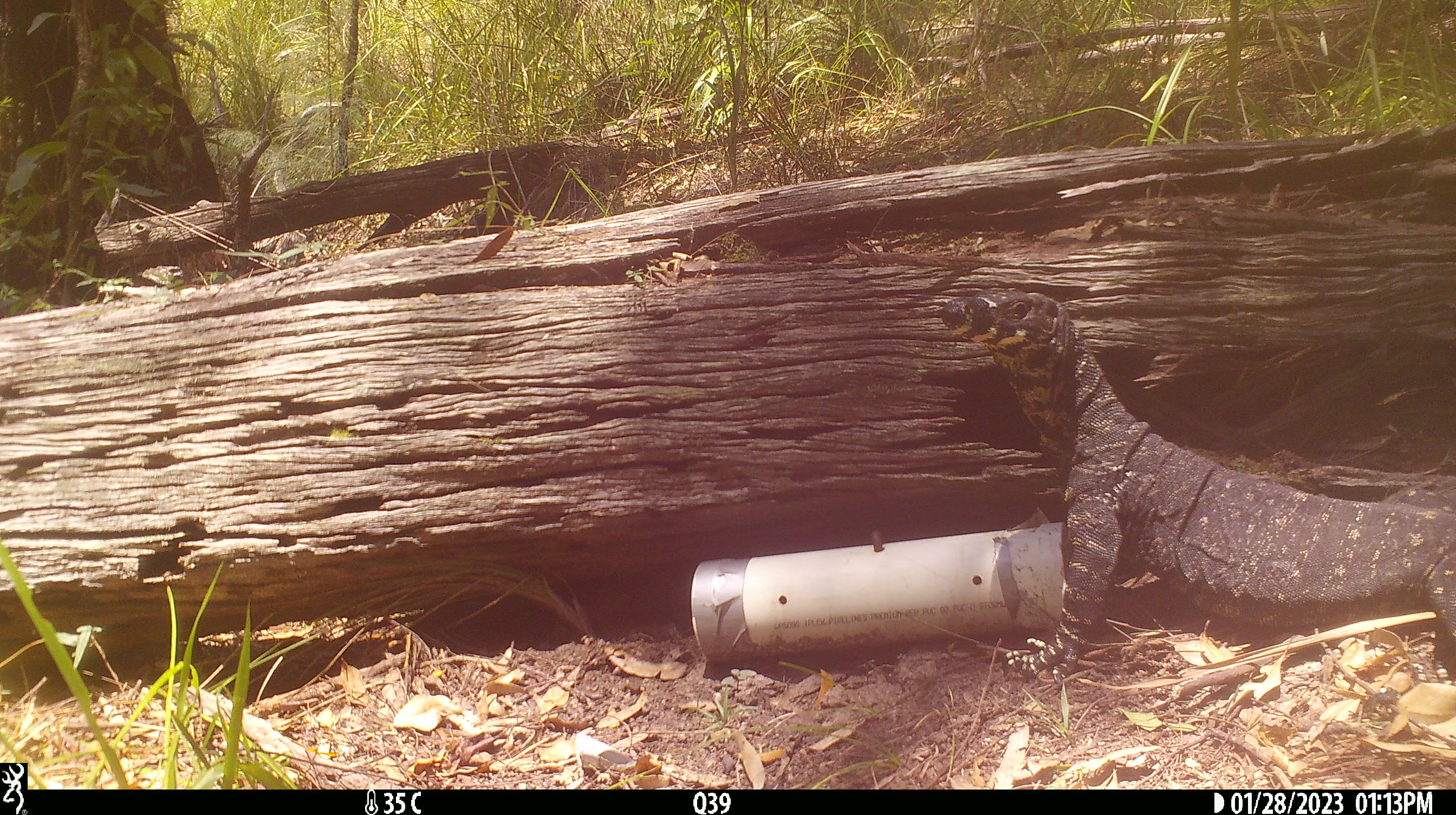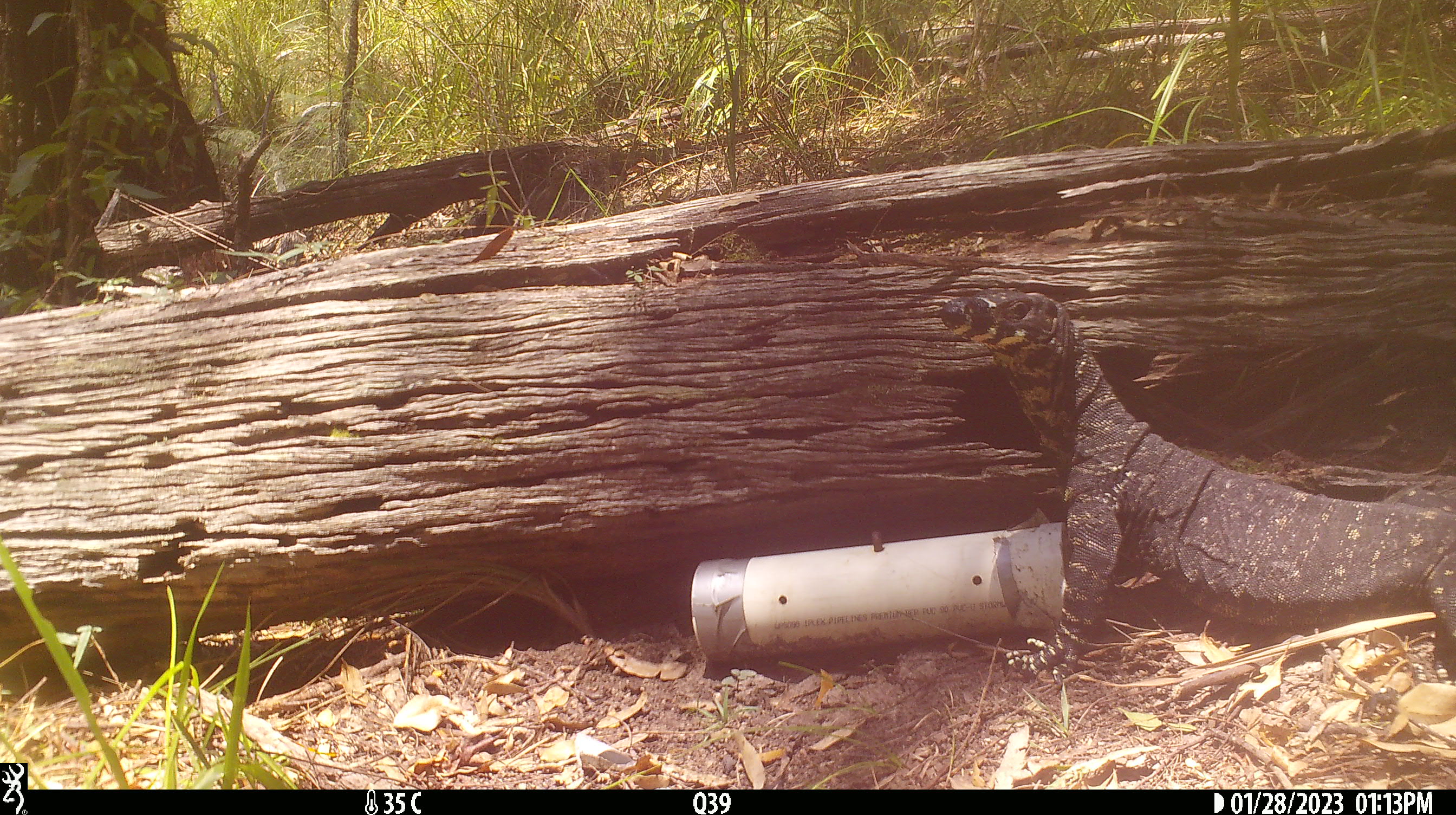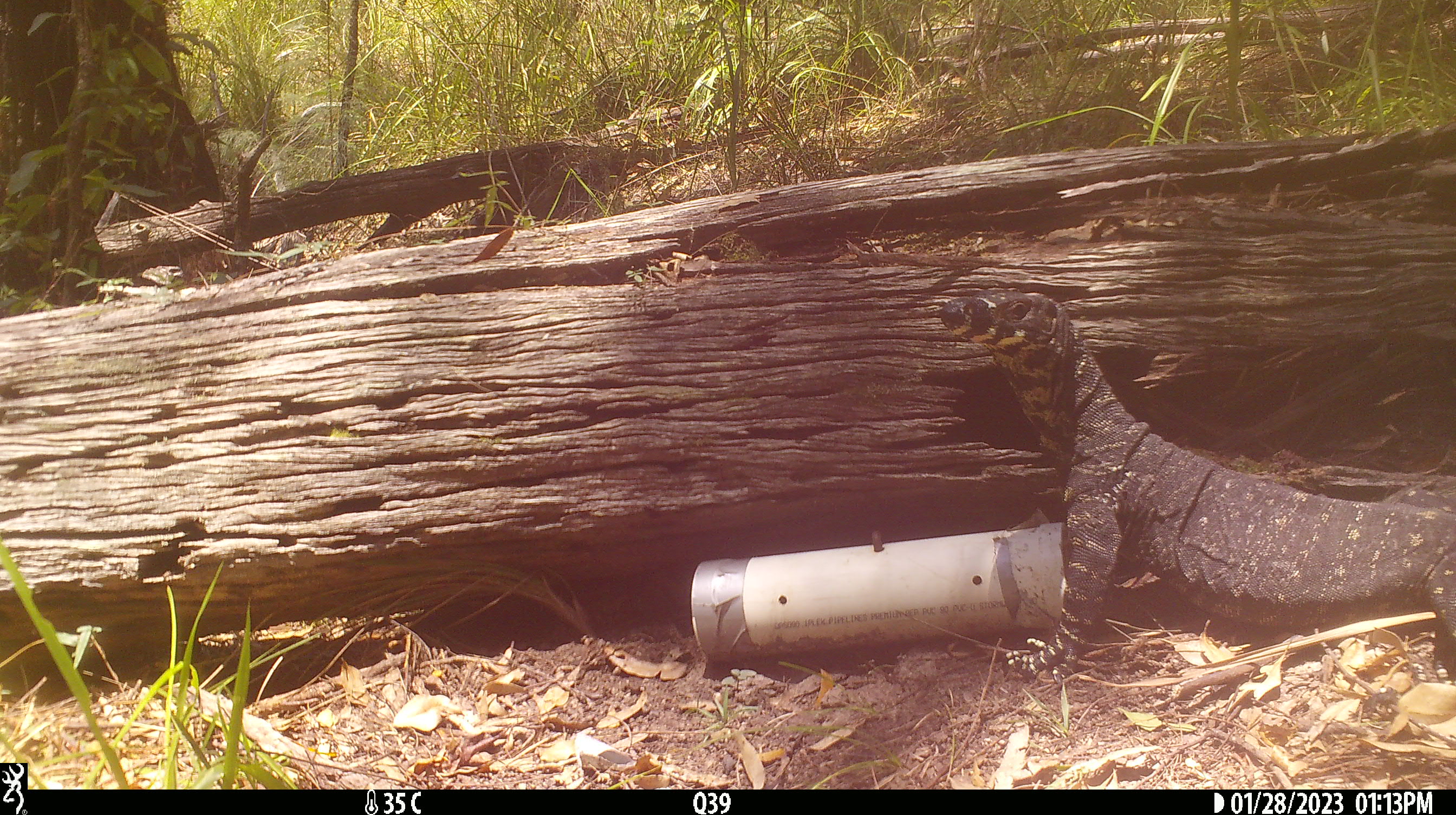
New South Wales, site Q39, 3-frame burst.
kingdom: Animalia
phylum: Chordata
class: Reptilia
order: Squamata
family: Varanidae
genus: Varanus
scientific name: Varanus varius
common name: lace monitor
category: goanna